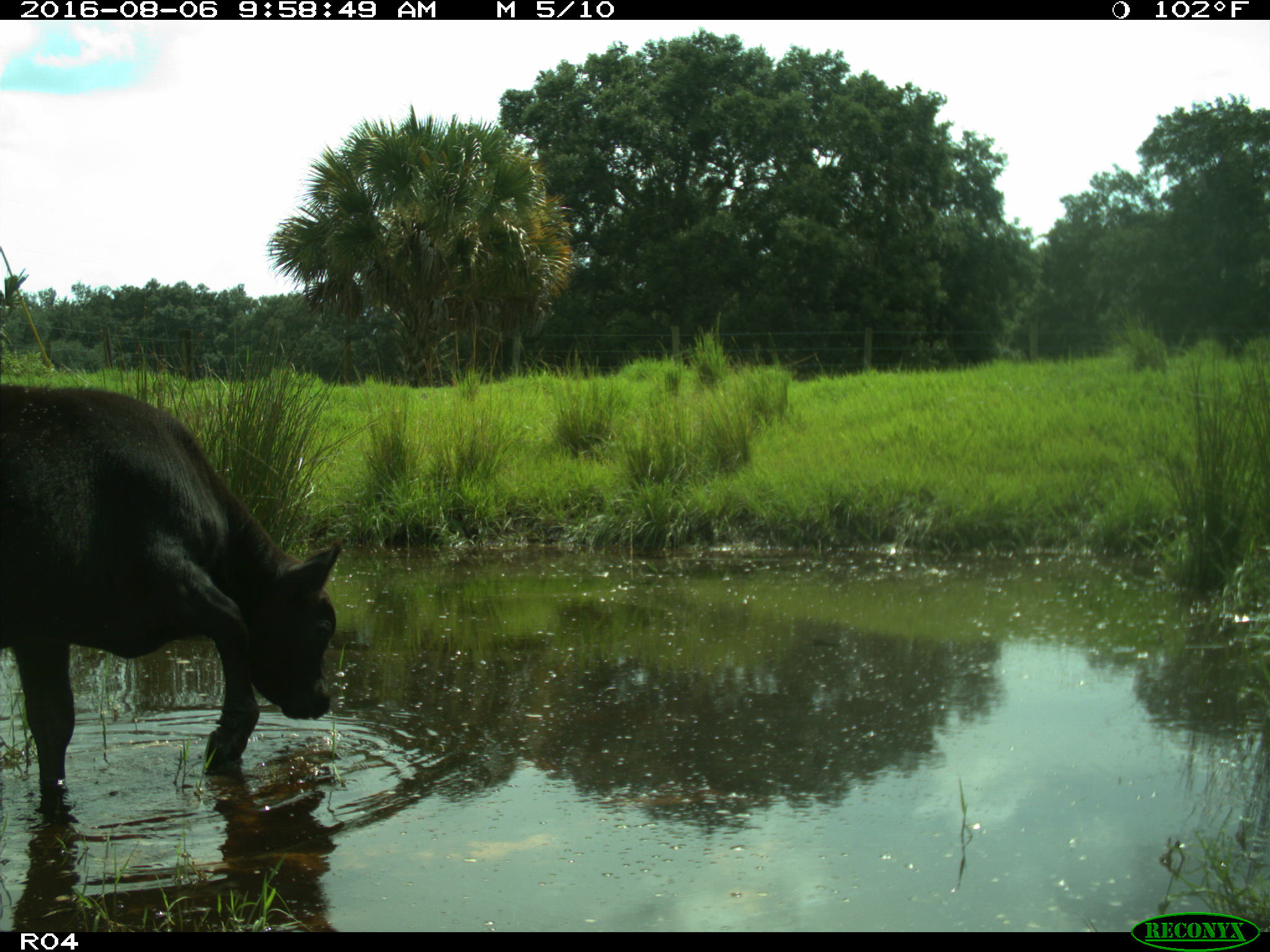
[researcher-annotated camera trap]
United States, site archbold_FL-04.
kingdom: Animalia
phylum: Chordata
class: Mammalia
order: Artiodactyla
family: Bovidae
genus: Bos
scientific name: Bos taurus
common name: domestic cow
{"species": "Bos taurus (domestic cow)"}